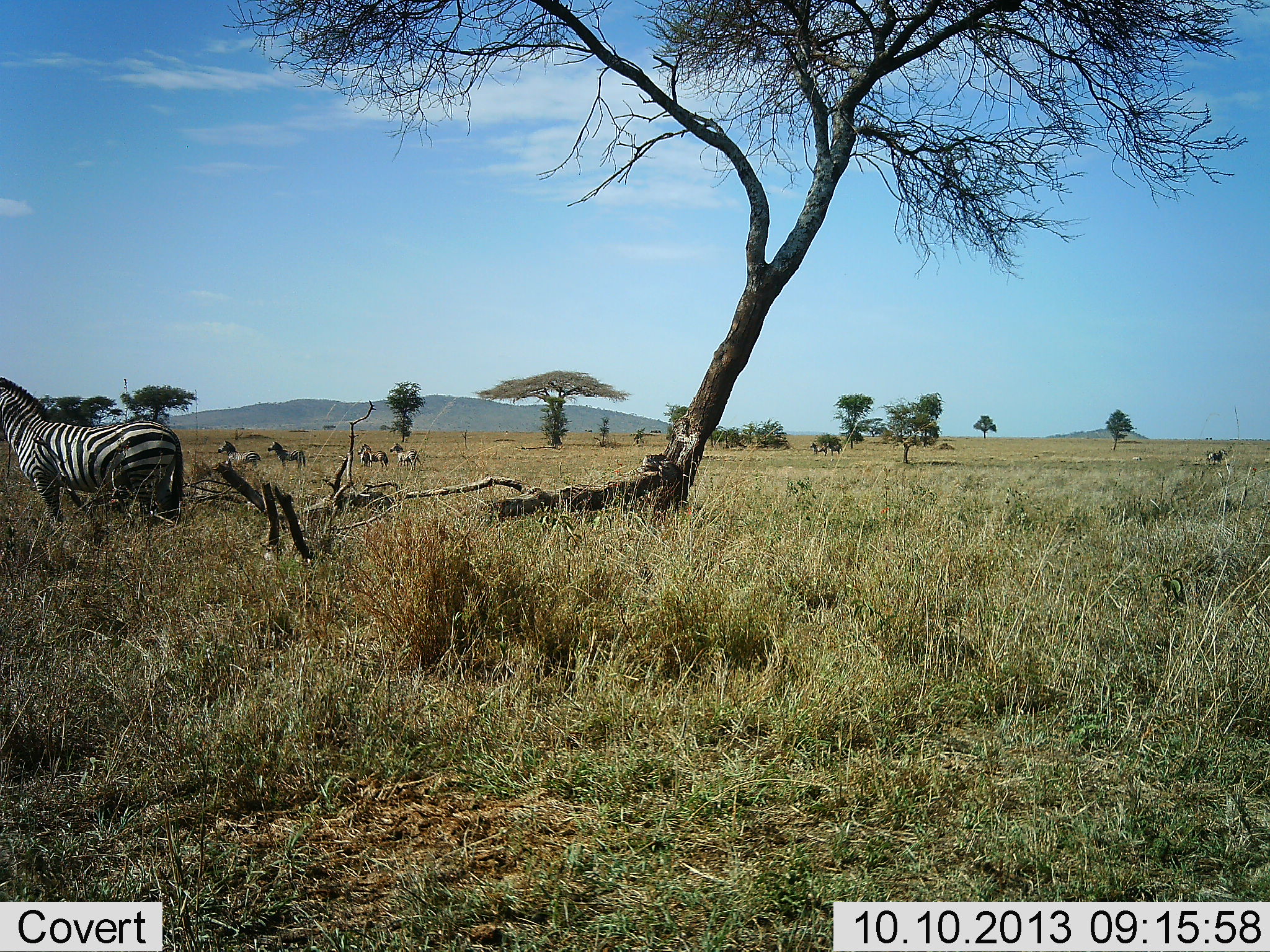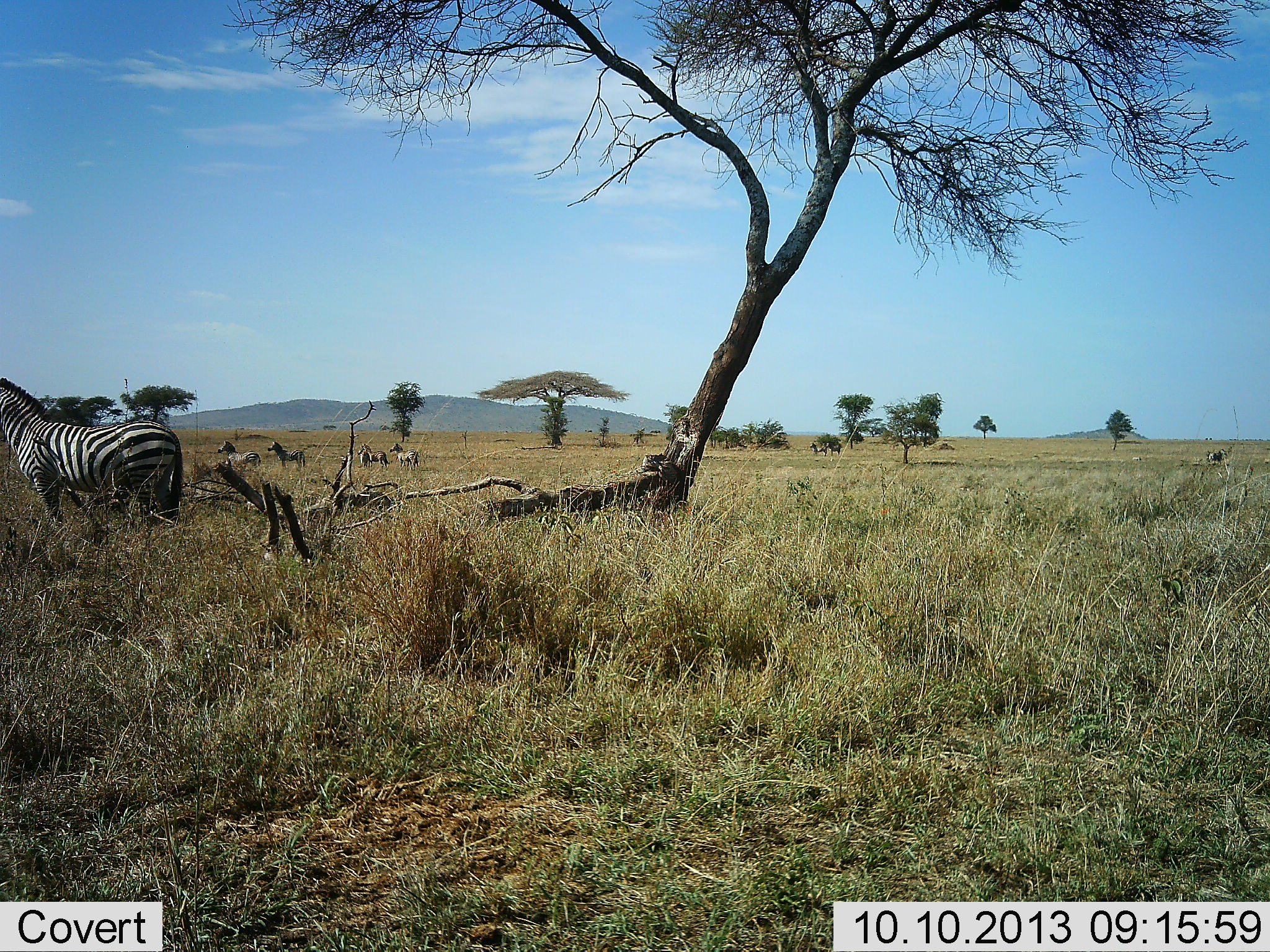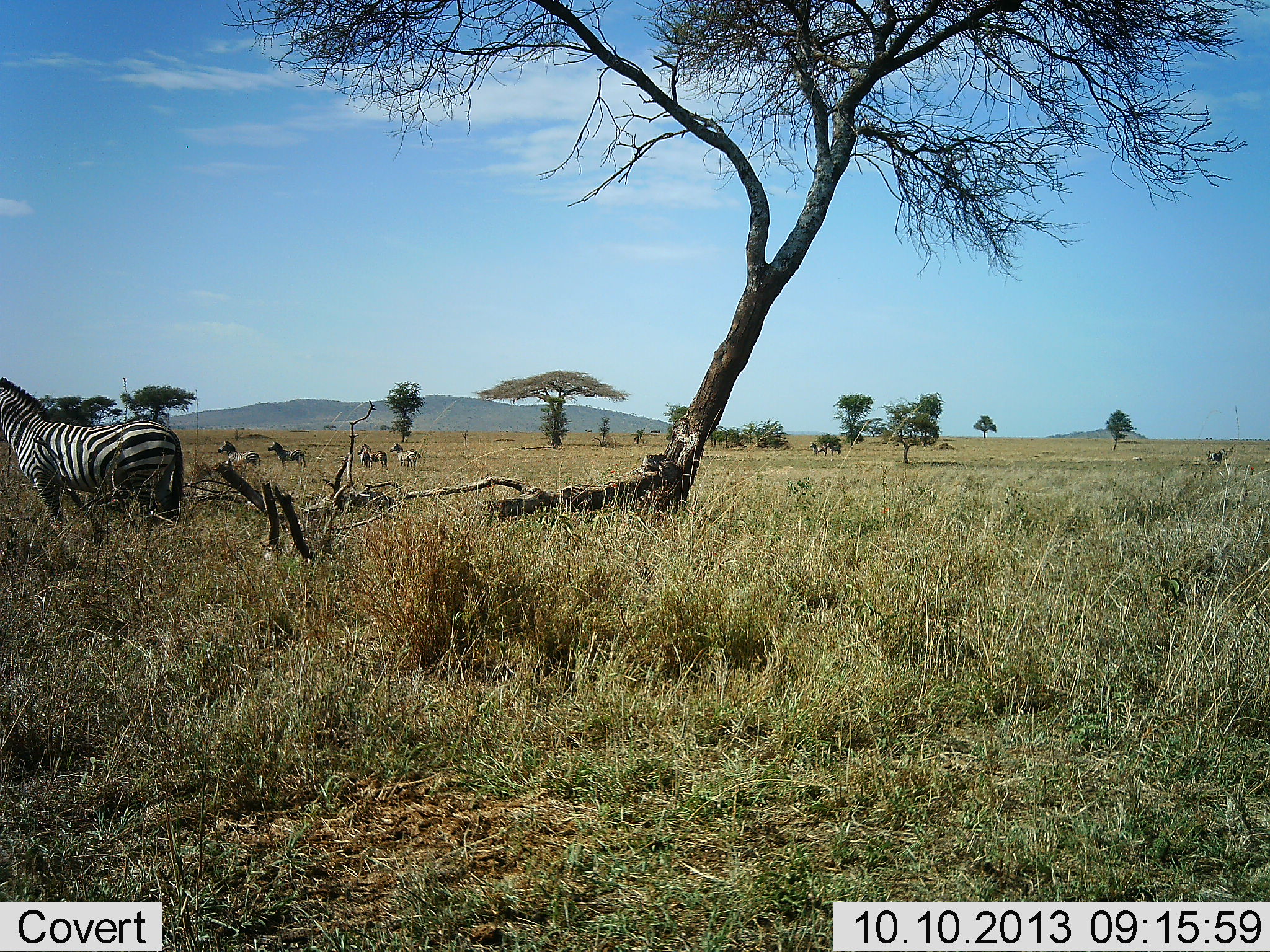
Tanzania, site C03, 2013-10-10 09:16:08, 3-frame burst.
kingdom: Animalia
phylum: Chordata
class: Mammalia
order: Perissodactyla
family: Equidae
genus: Equus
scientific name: Equus quagga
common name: plains zebra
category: zebra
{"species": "zebra (plains zebra) (Equus quagga)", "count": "5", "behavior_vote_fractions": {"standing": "100%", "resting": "0%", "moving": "0%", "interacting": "0%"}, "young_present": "0%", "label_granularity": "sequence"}